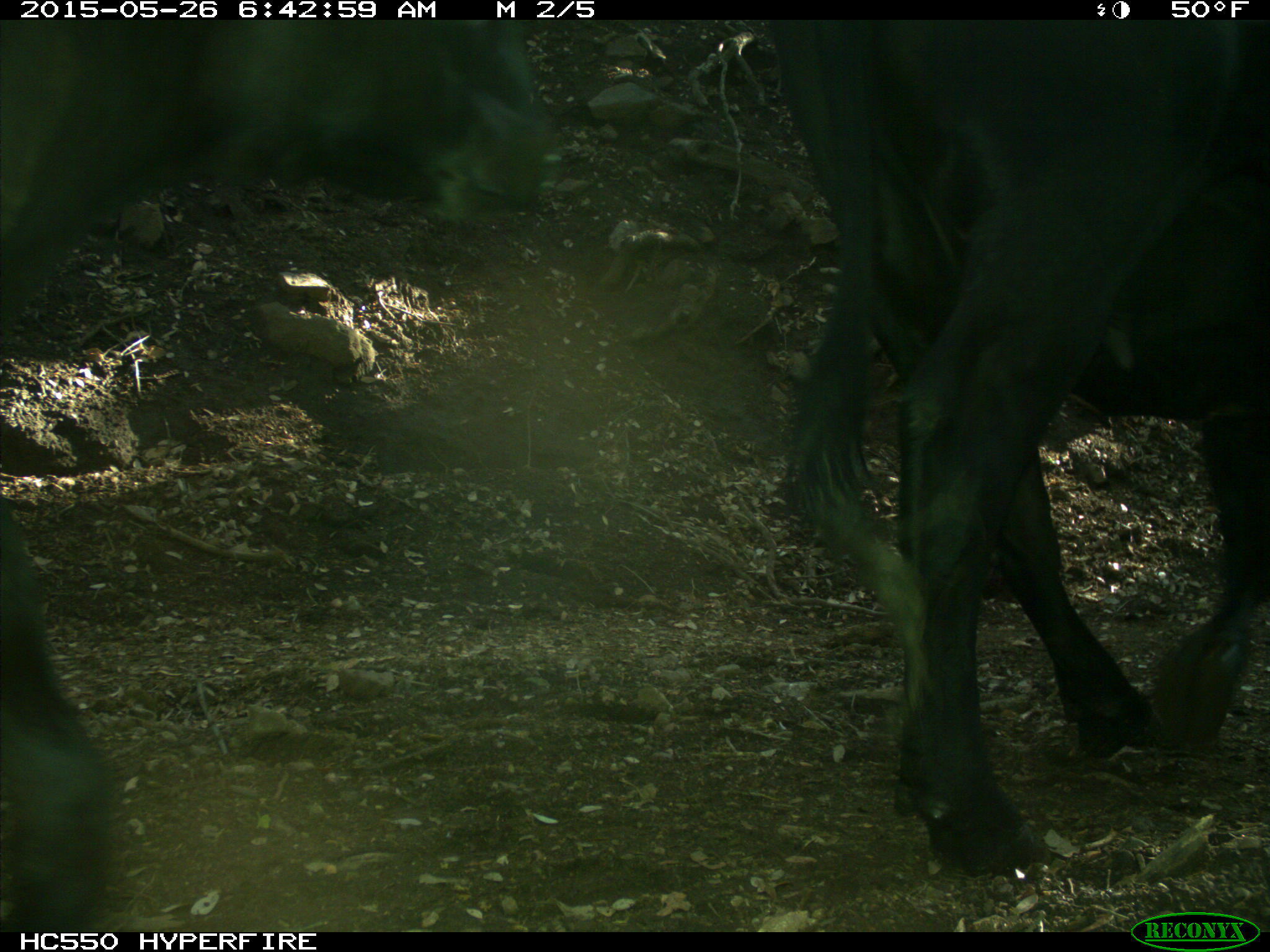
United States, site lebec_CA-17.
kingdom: Animalia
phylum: Chordata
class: Mammalia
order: Artiodactyla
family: Bovidae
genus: Bos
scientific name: Bos taurus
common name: domestic cow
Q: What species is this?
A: Bos taurus (domestic cow).